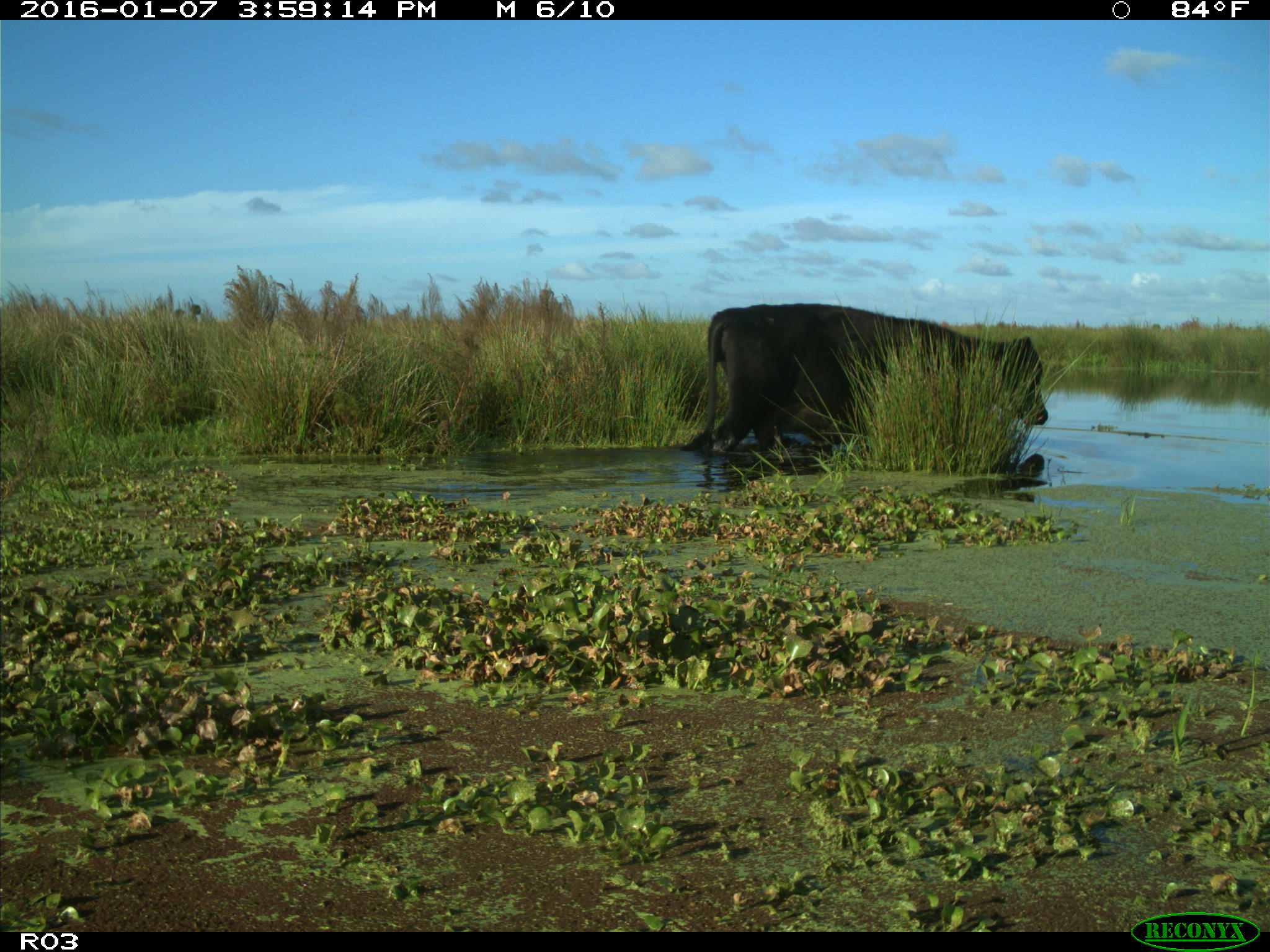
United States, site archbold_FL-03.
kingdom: Animalia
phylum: Chordata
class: Mammalia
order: Artiodactyla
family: Bovidae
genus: Bos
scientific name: Bos taurus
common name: domestic cow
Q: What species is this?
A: Bos taurus (domestic cow).